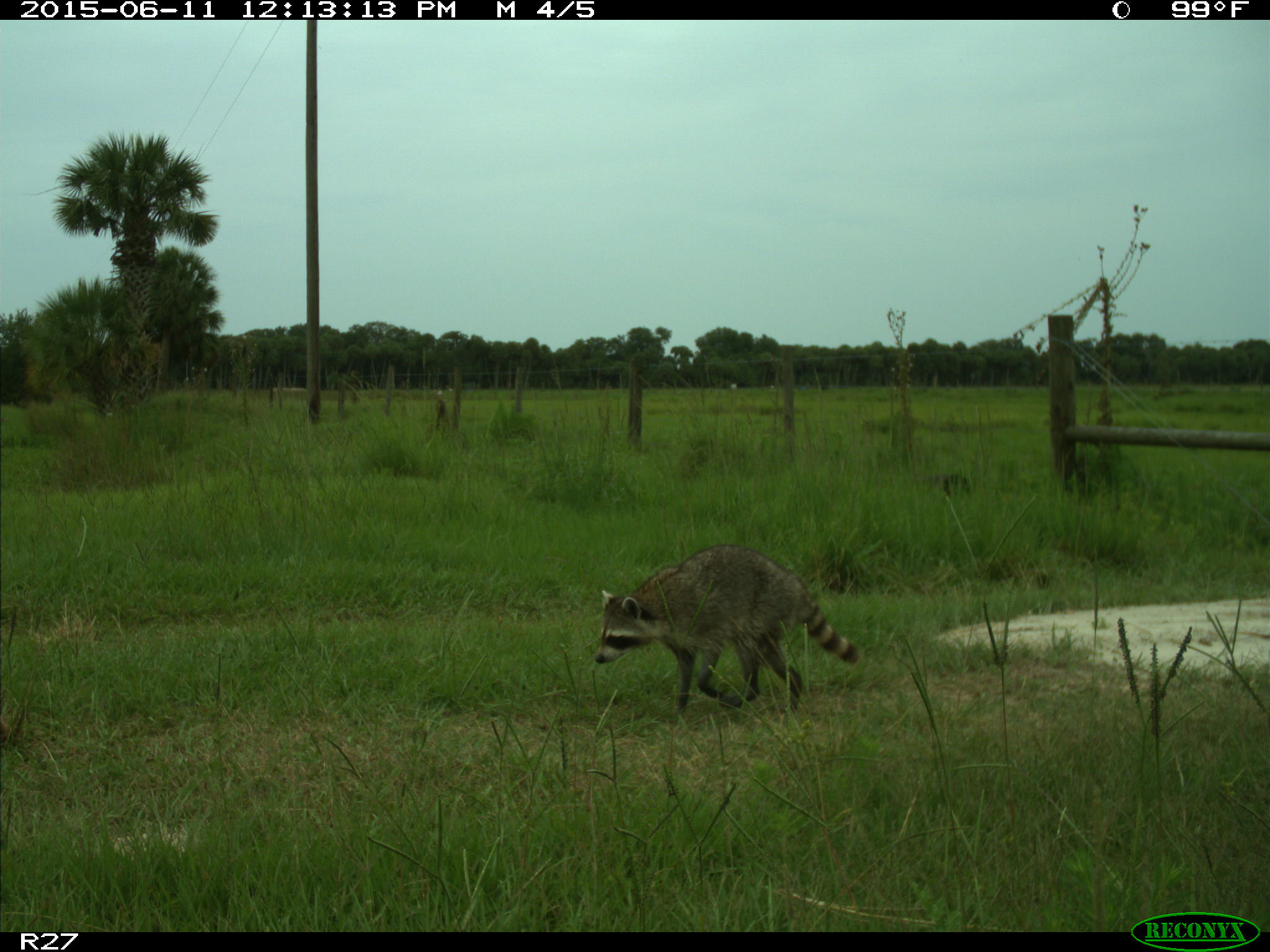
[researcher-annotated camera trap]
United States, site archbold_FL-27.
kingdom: Animalia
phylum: Chordata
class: Mammalia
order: Carnivora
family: Procyonidae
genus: Procyon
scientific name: Procyon lotor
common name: common raccoon